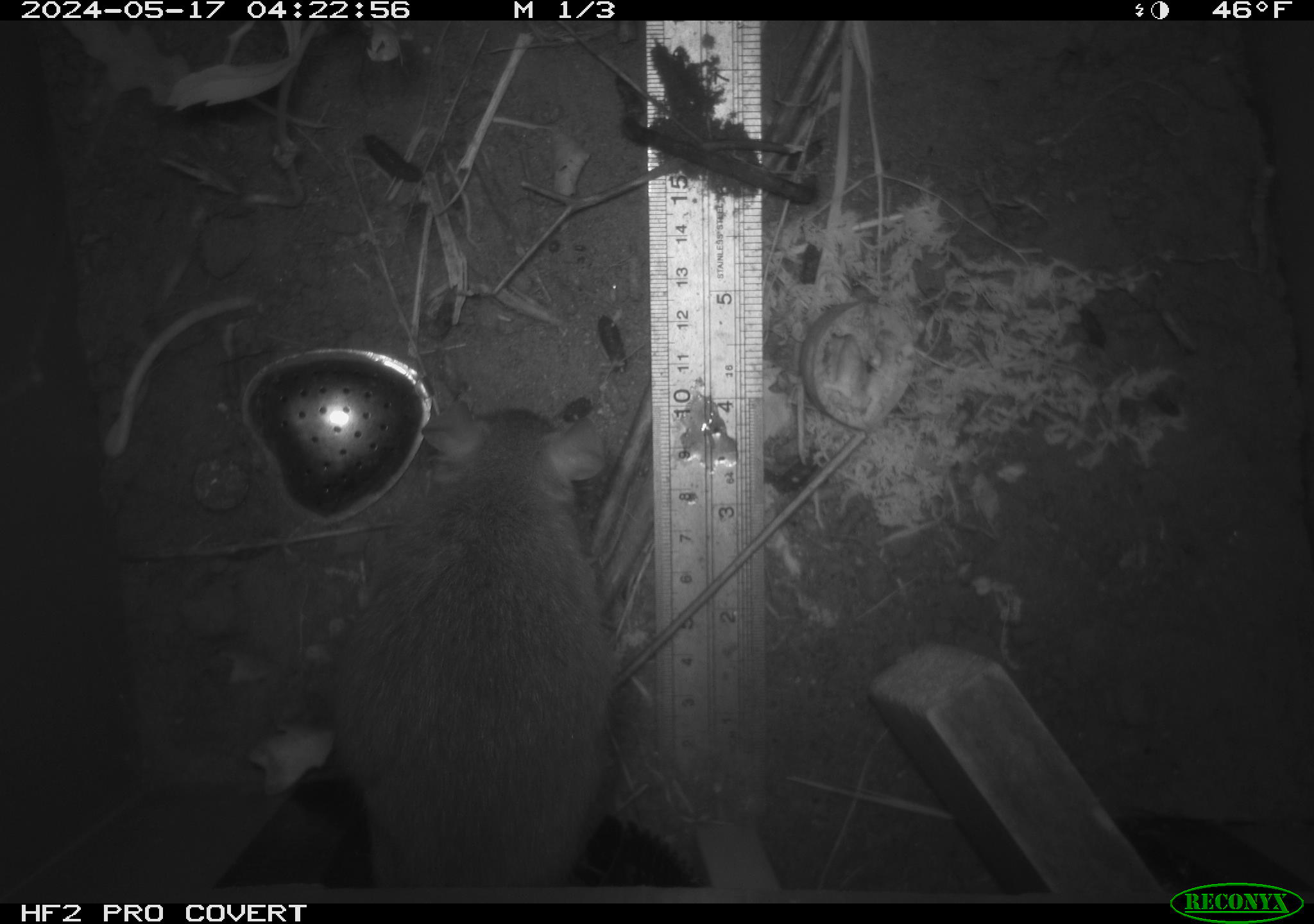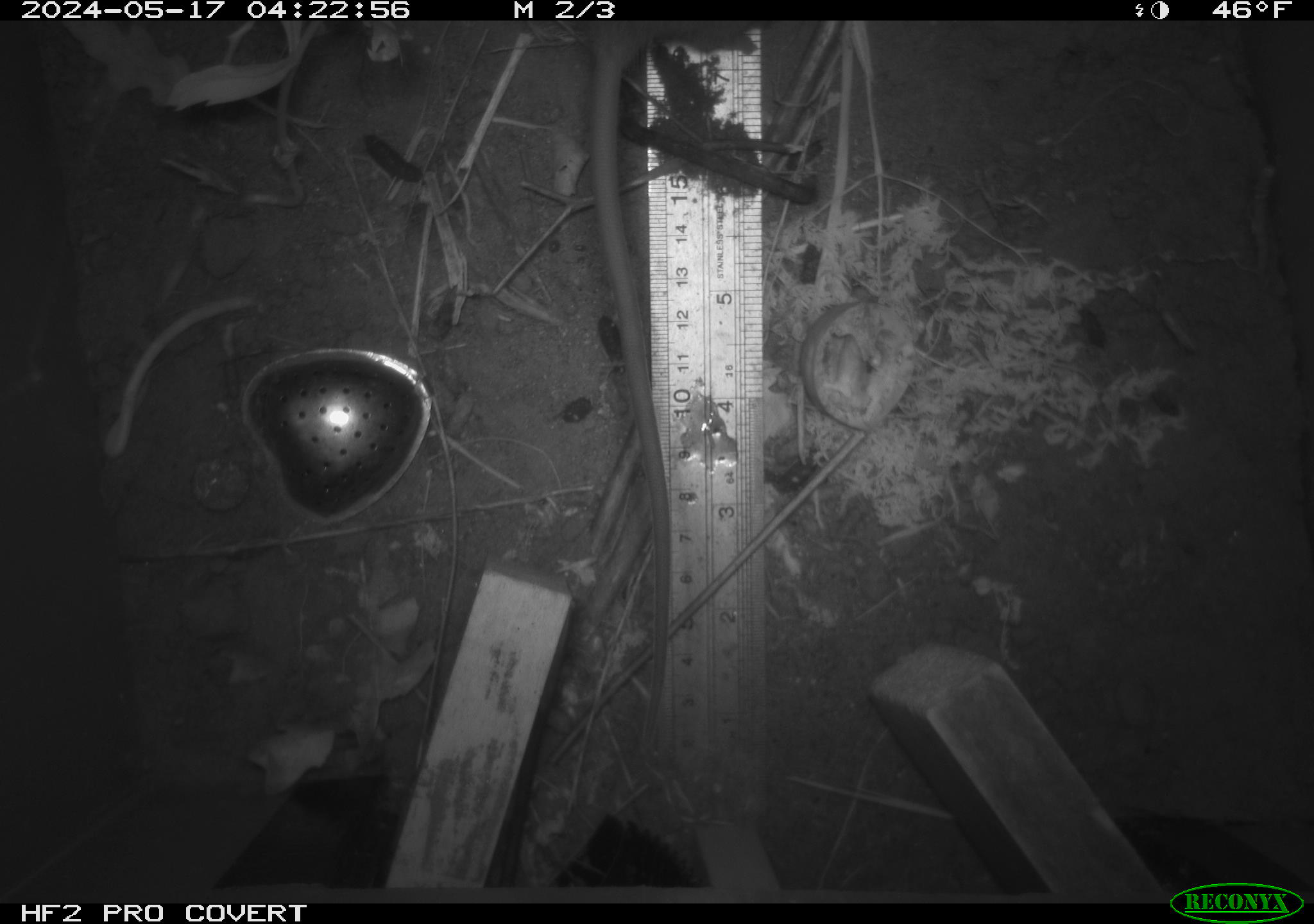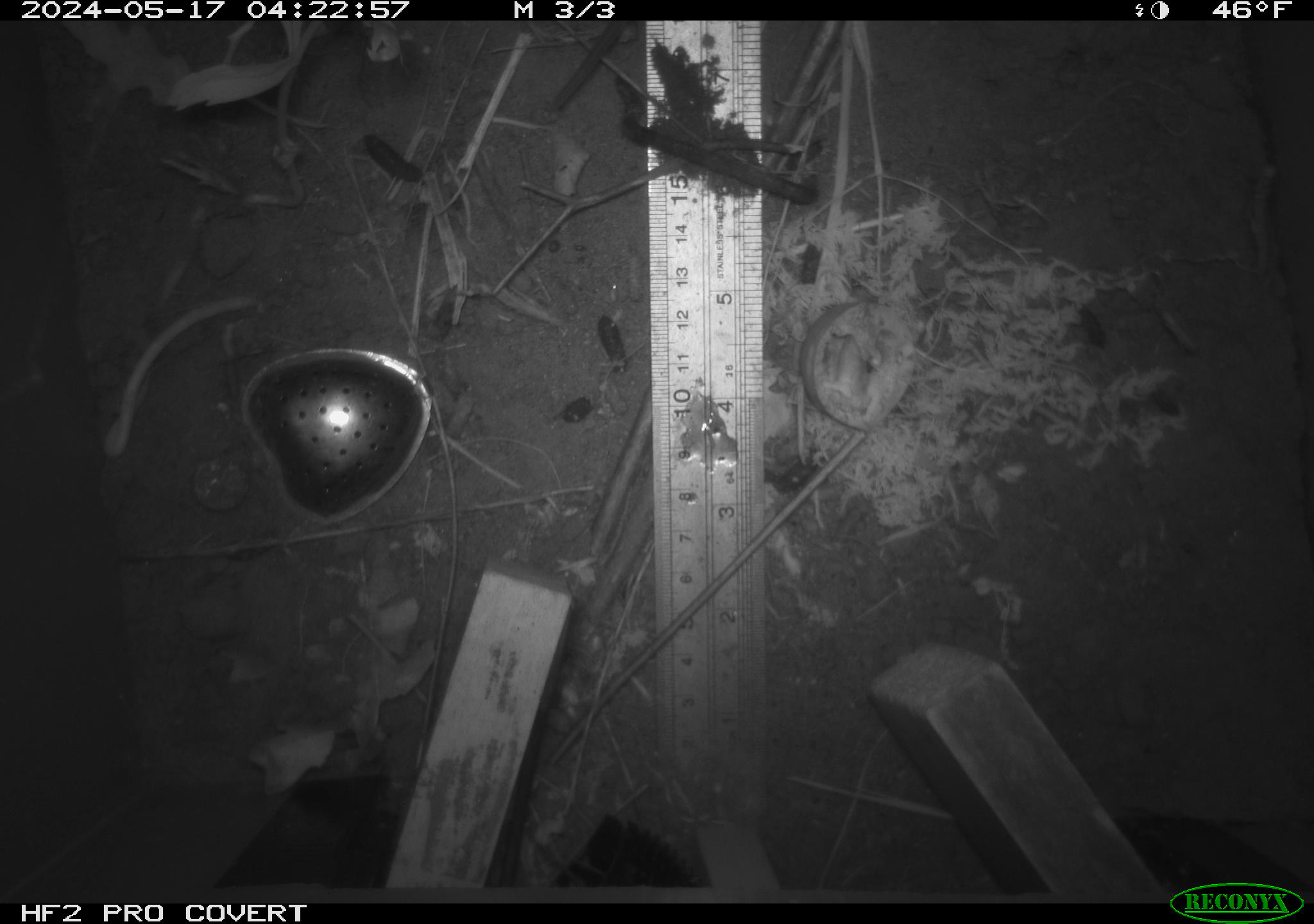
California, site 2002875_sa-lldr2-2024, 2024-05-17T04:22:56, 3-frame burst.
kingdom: Animalia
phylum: Chordata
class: Mammalia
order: Rodentia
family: Muridae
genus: Rattus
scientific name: Rattus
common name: rat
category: rattus species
Rattus species (rat) (Rattus).